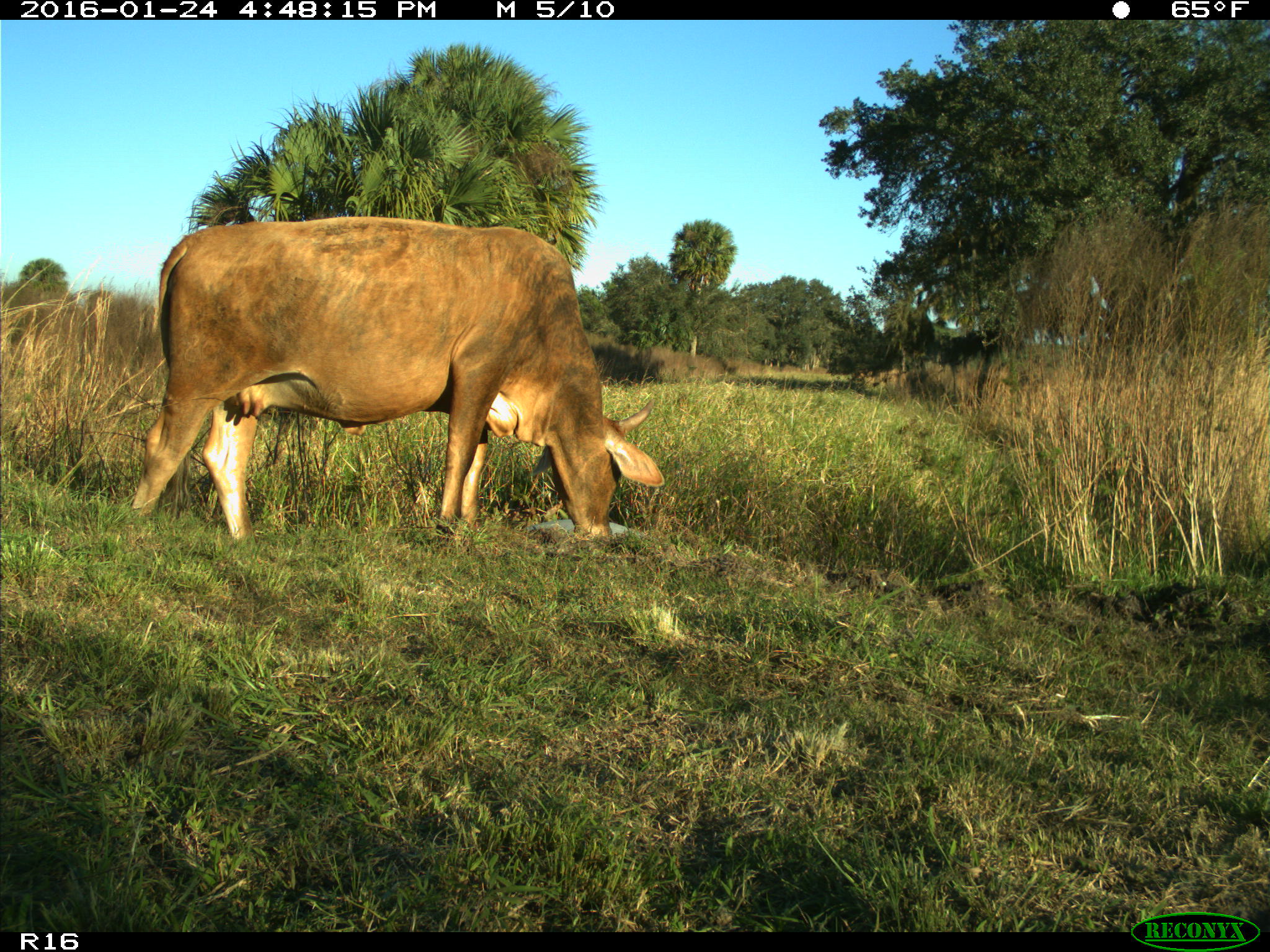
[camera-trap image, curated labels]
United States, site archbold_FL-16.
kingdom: Animalia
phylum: Chordata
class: Mammalia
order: Artiodactyla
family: Bovidae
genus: Bos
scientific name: Bos taurus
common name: domestic cow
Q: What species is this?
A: Bos taurus (domestic cow).